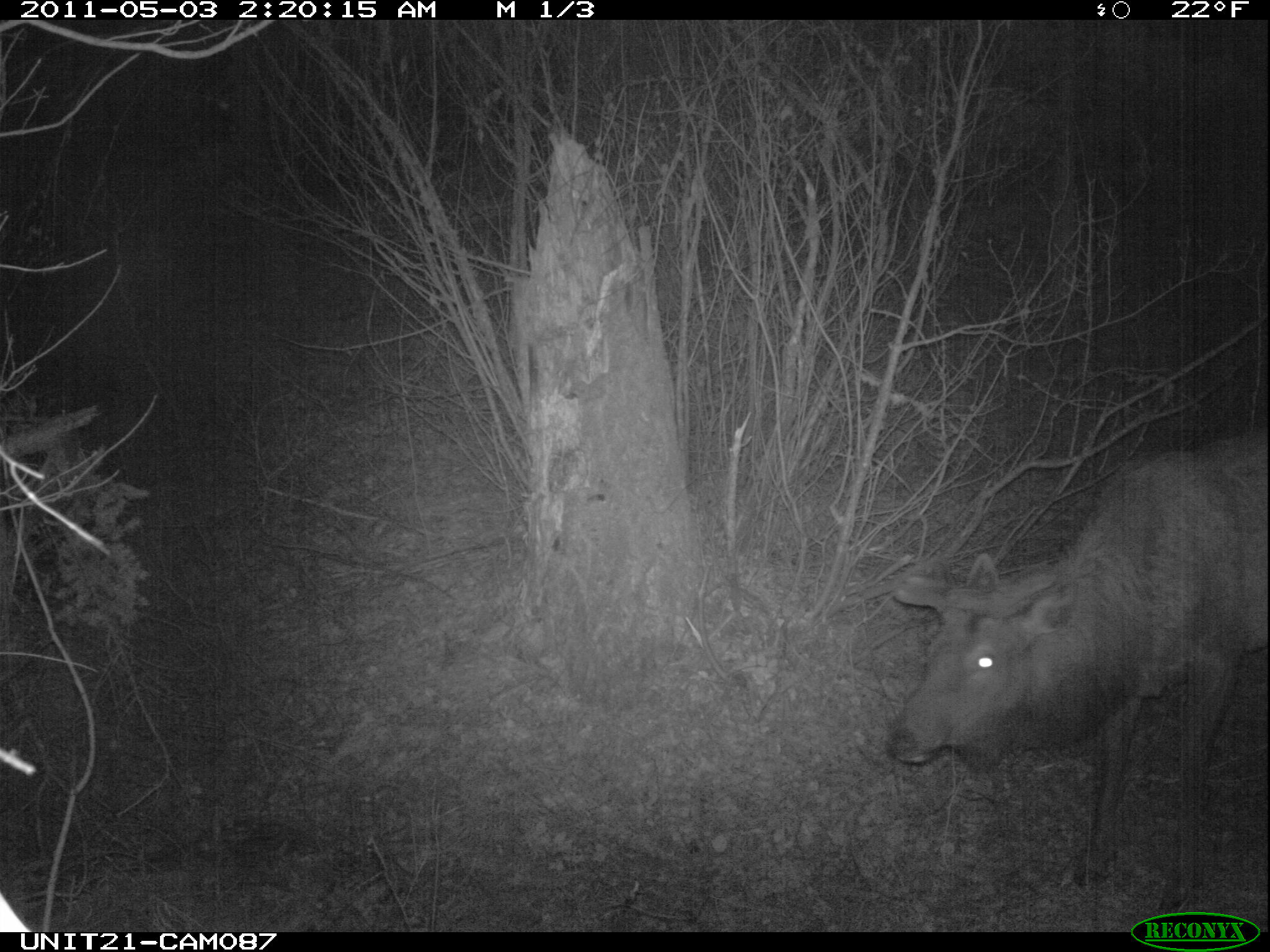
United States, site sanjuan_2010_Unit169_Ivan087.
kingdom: Animalia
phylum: Chordata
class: Mammalia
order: Artiodactyla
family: Cervidae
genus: Cervus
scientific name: Cervus elaphus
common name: red deer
Cervus elaphus (red deer).